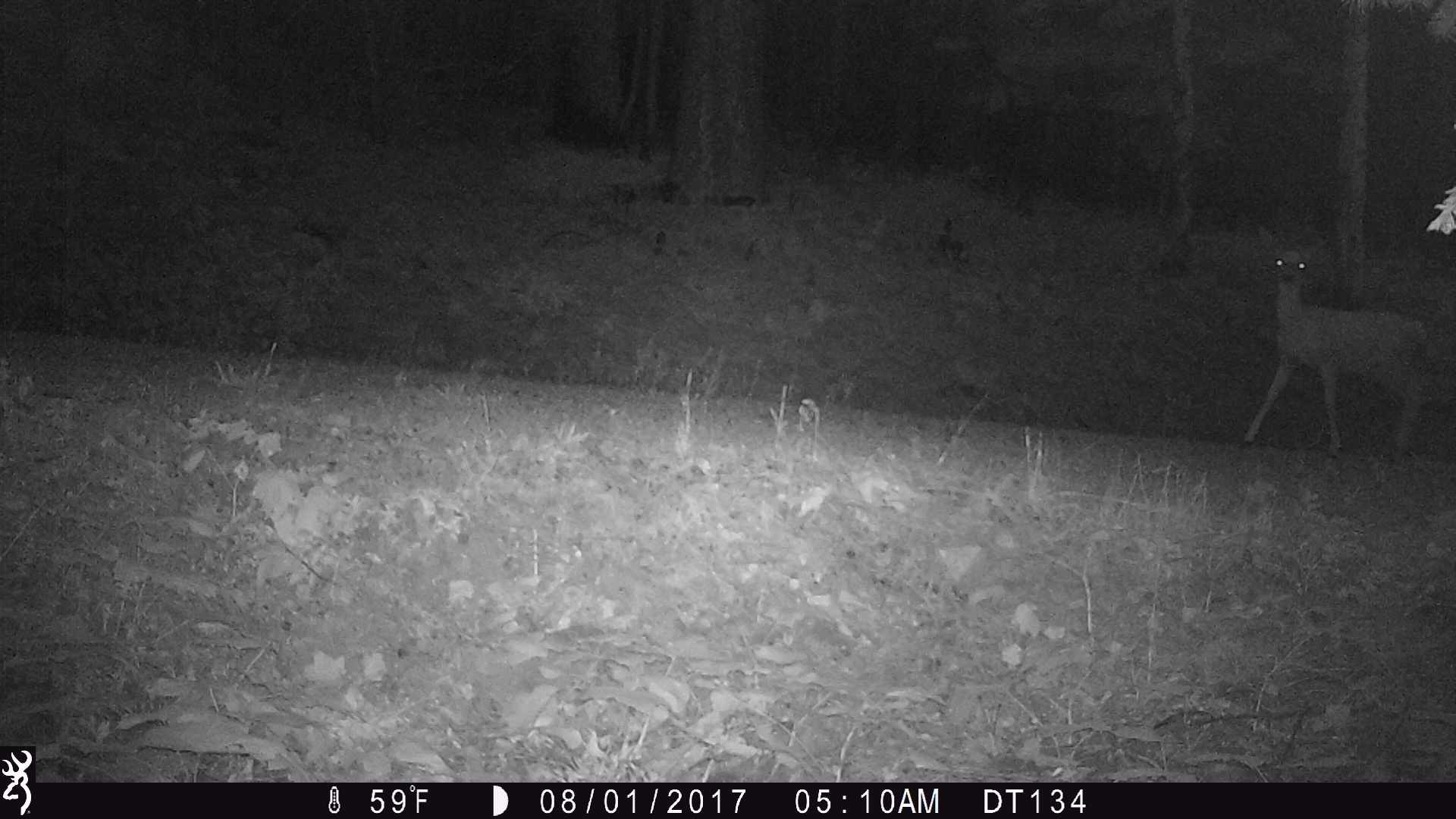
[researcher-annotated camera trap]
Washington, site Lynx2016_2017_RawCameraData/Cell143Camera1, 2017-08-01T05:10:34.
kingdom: Animalia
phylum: Chordata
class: Mammalia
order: Artiodactyla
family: Cervidae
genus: Odocoileus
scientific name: Odocoileus hemionus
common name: mule deer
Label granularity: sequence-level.